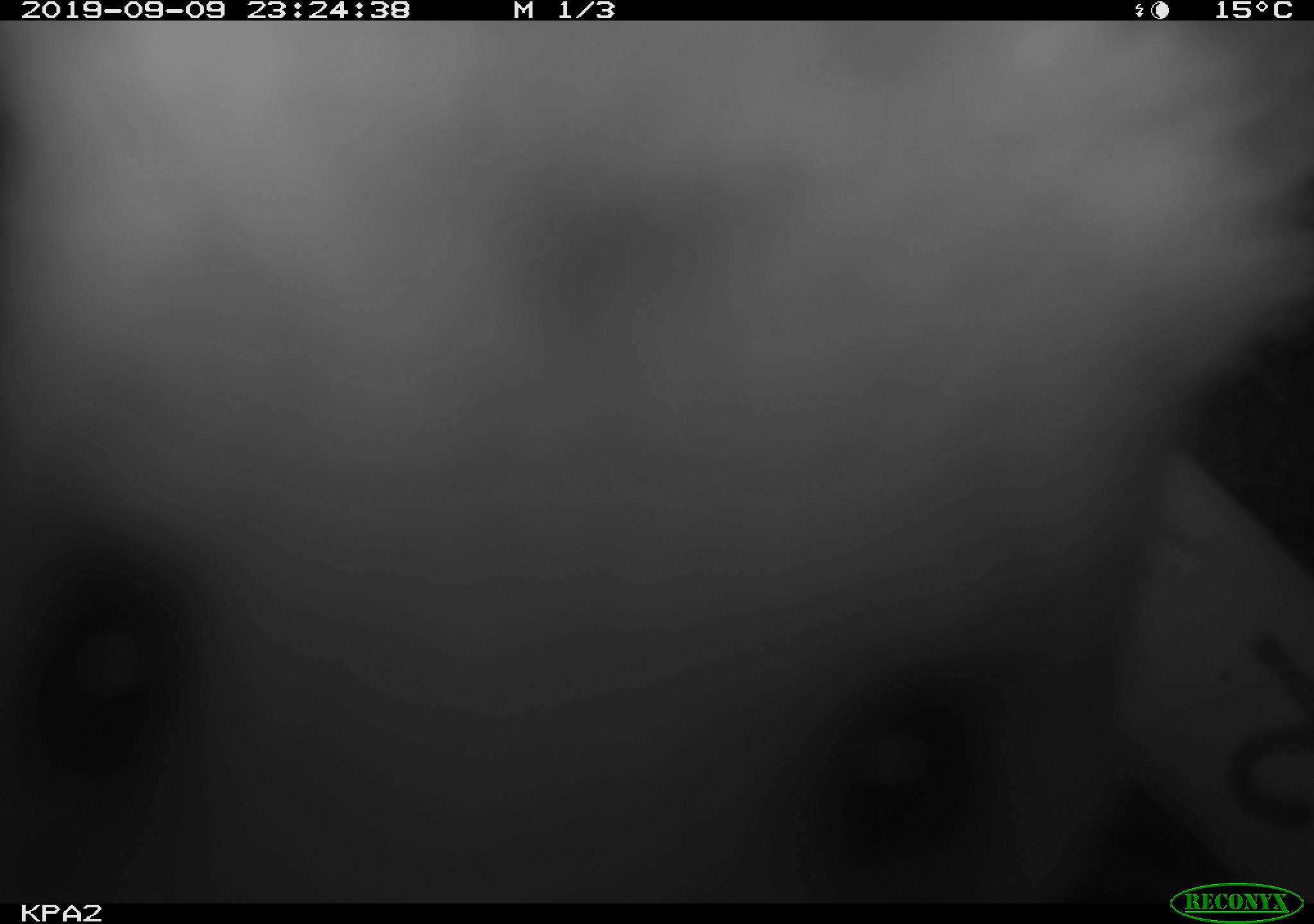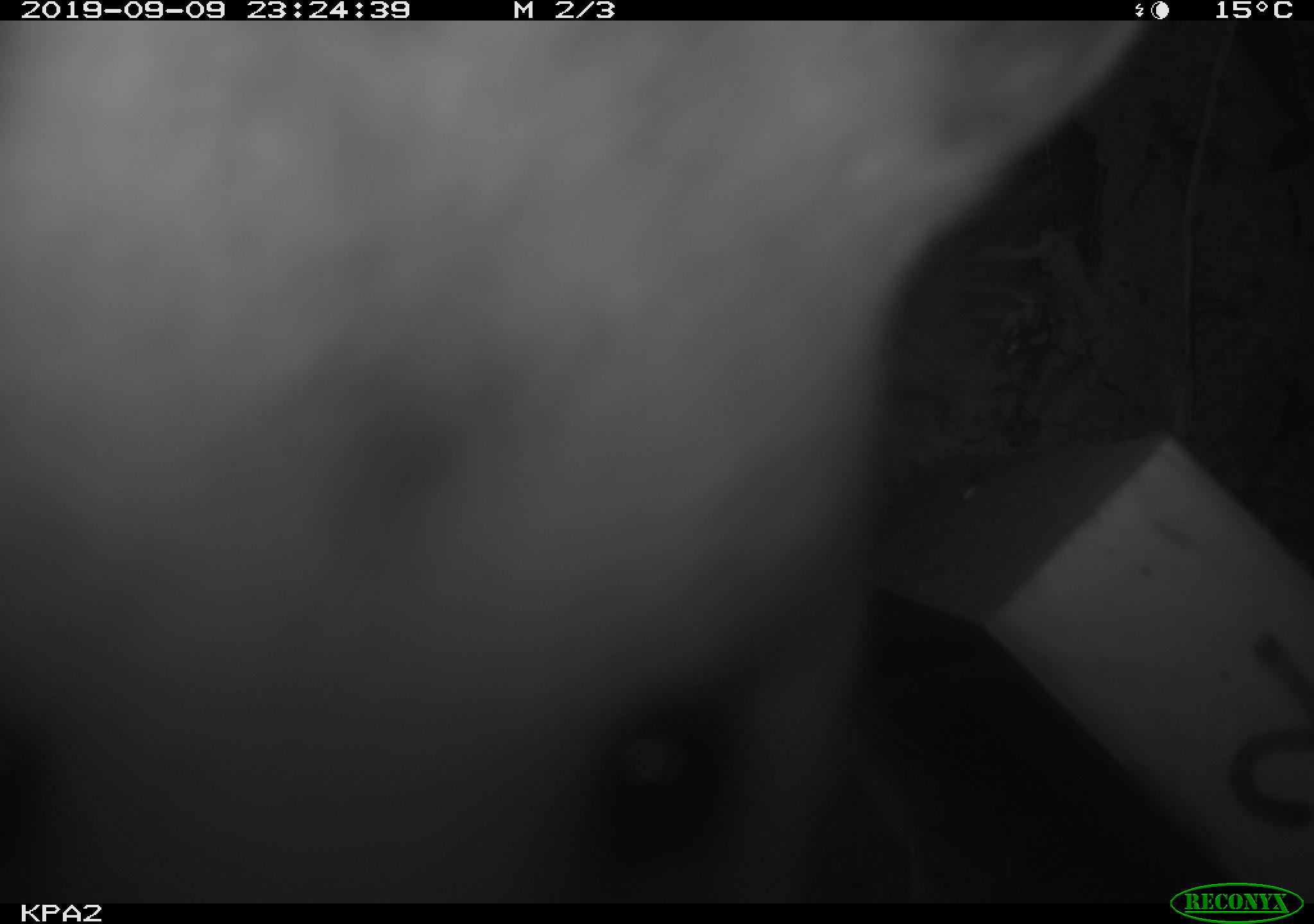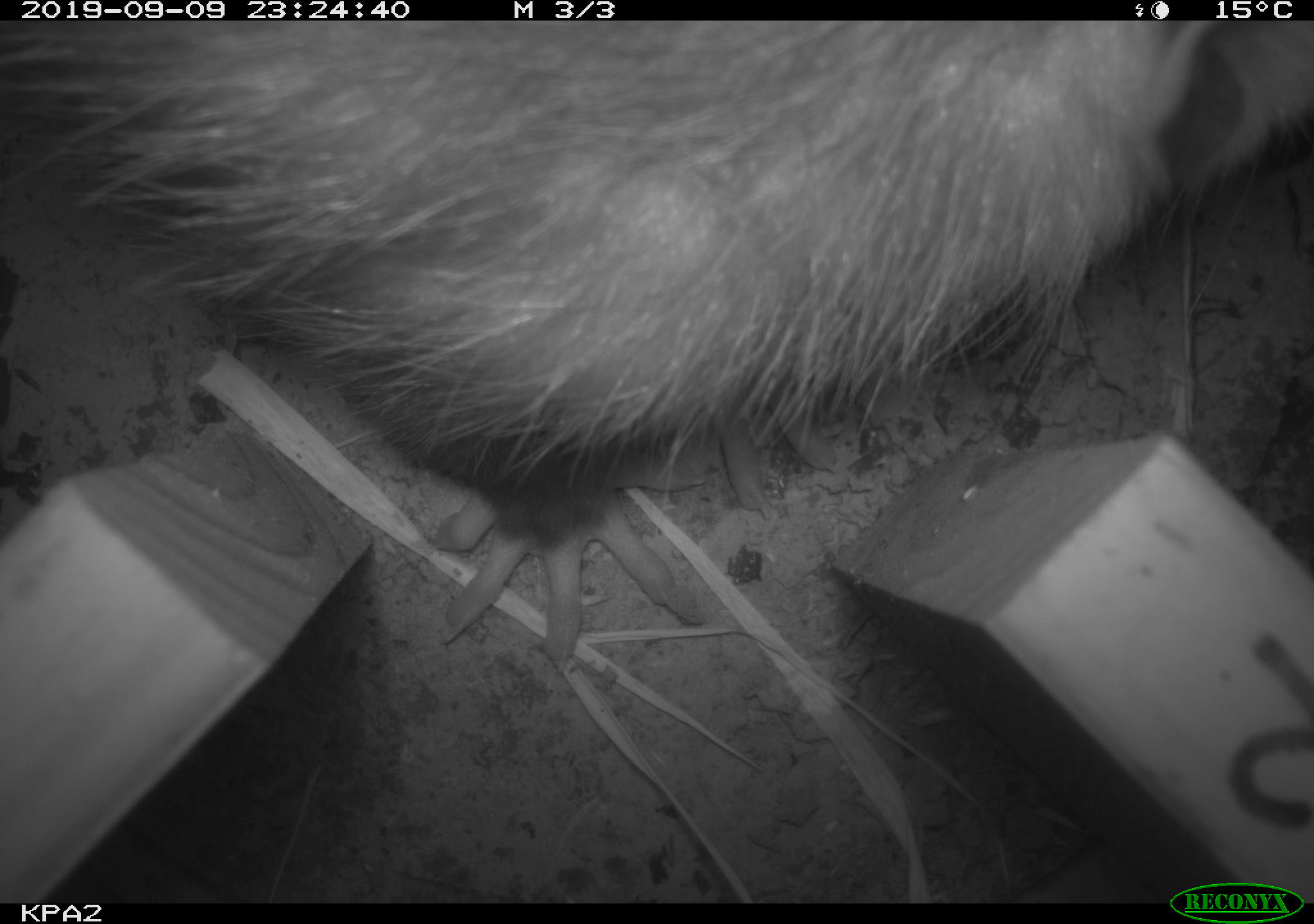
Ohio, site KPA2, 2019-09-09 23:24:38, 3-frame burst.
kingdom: Animalia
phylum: Chordata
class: Mammalia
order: Didelphimorphia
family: Didelphidae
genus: Didelphis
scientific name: Didelphis virginiana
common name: virginia opossum